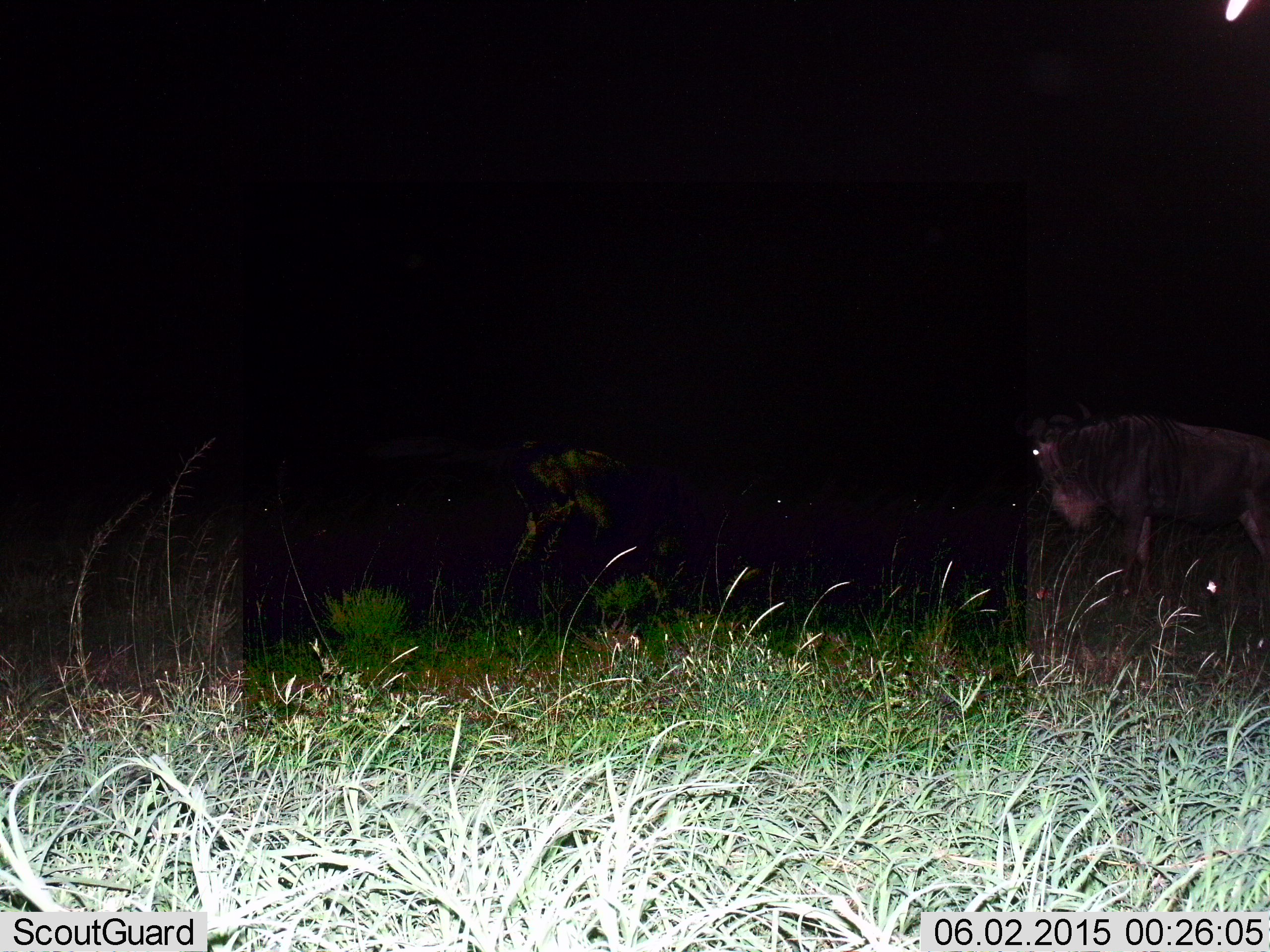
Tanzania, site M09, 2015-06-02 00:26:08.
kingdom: Animalia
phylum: Chordata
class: Mammalia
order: Artiodactyla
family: Bovidae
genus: Connochaetes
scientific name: Connochaetes taurinus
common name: blue wildebeest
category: wildebeest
Wildebeest (blue wildebeest) (Connochaetes taurinus), count 1. Behavior (volunteer vote fractions): standing 80%, resting 10%, moving 20%, interacting 0%. Young present (vote fraction): 0%. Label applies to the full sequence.